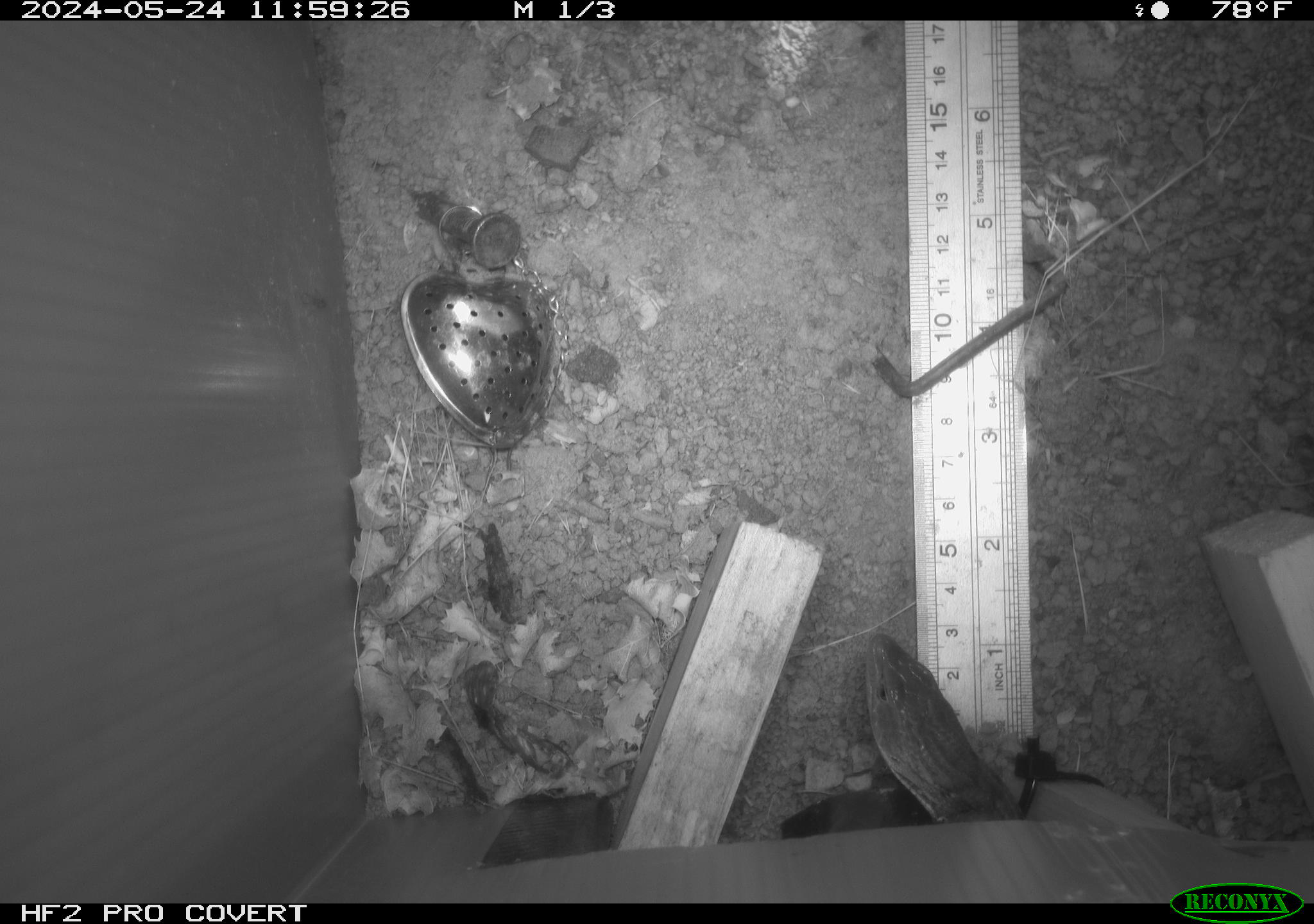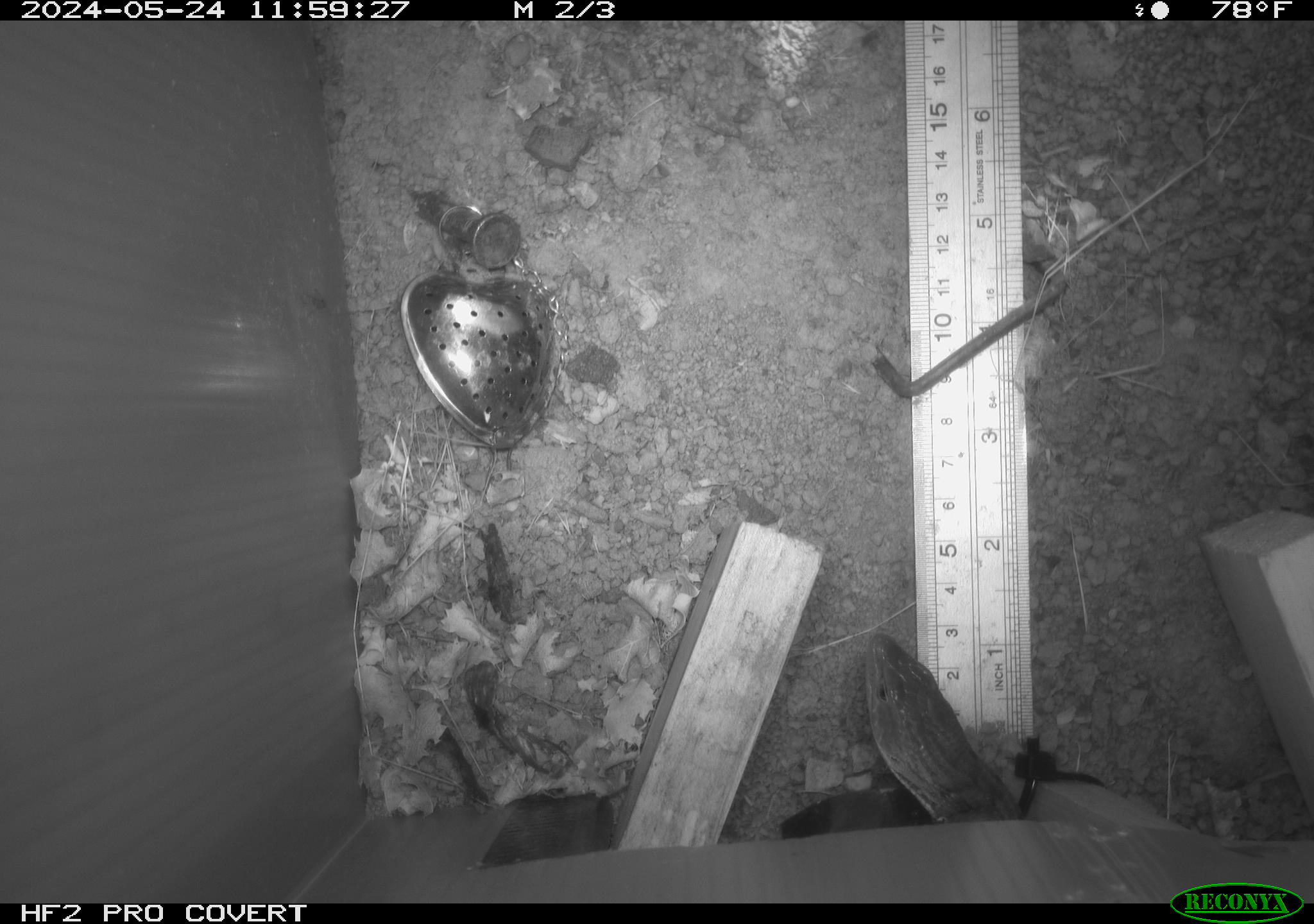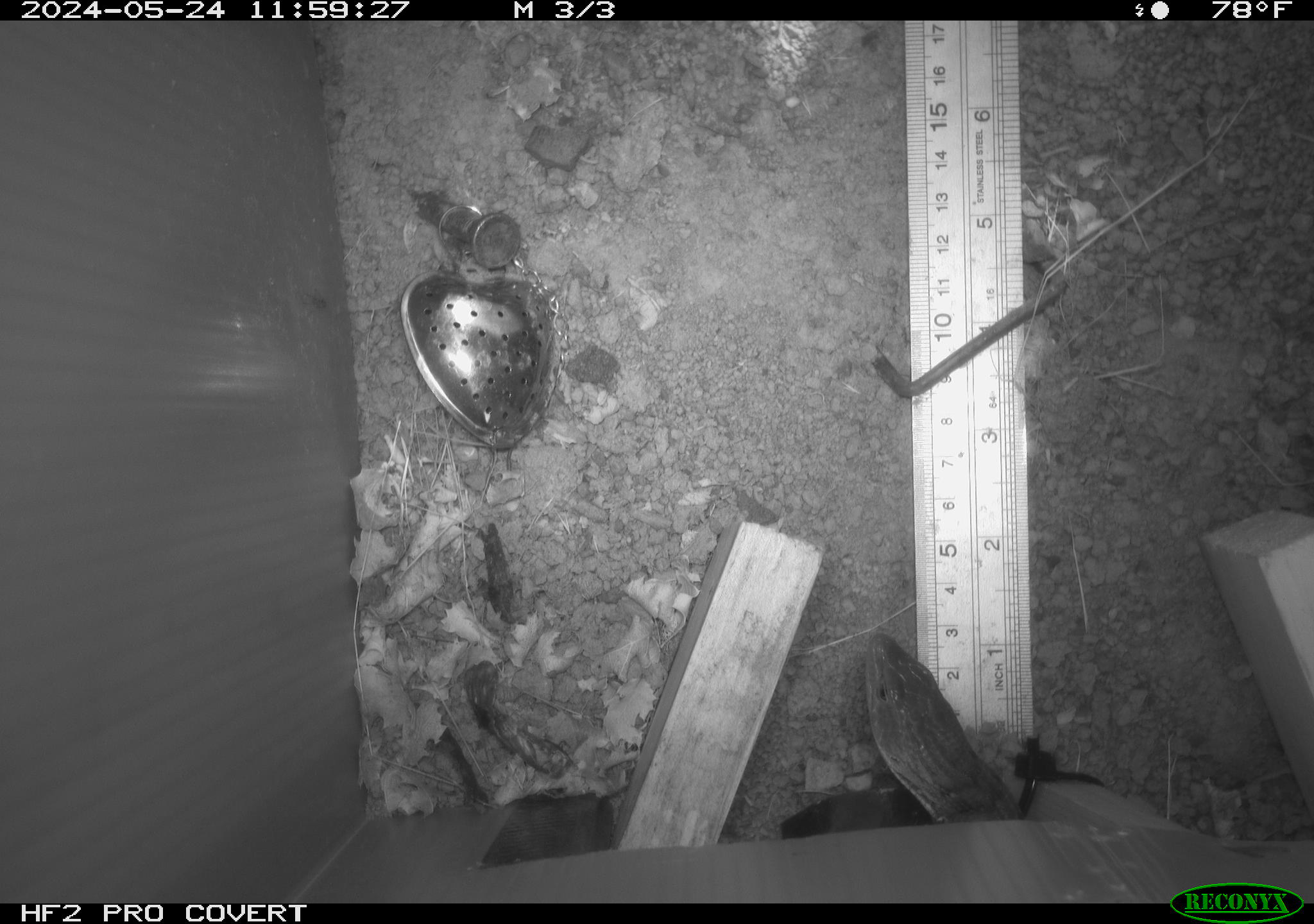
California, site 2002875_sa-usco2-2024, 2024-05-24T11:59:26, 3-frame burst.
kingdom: Animalia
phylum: Chordata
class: Reptilia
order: Squamata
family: Anguidae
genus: Elgaria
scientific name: Elgaria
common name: alligator lizards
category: elgaria species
Elgaria species (alligator lizards) (Elgaria).